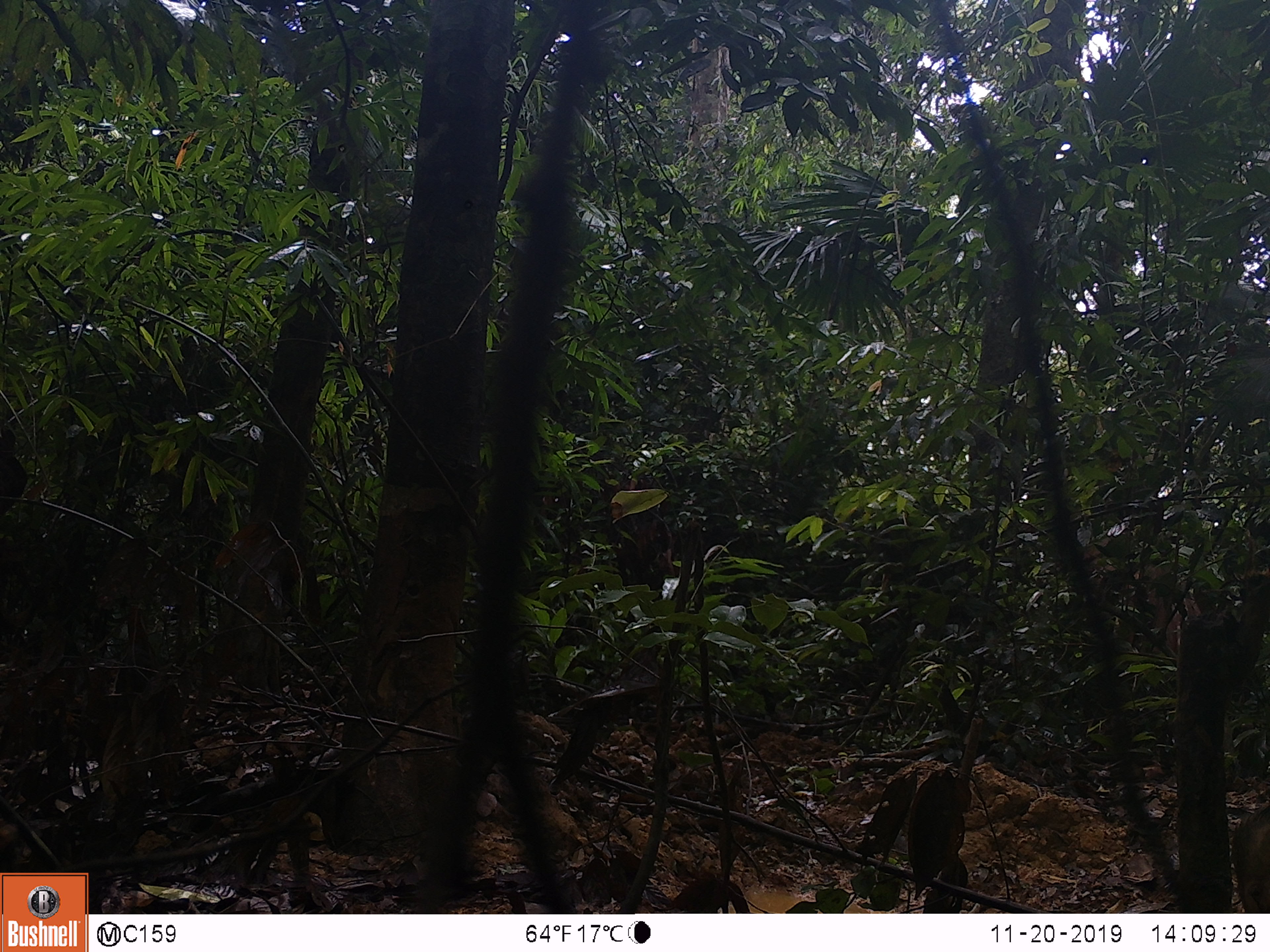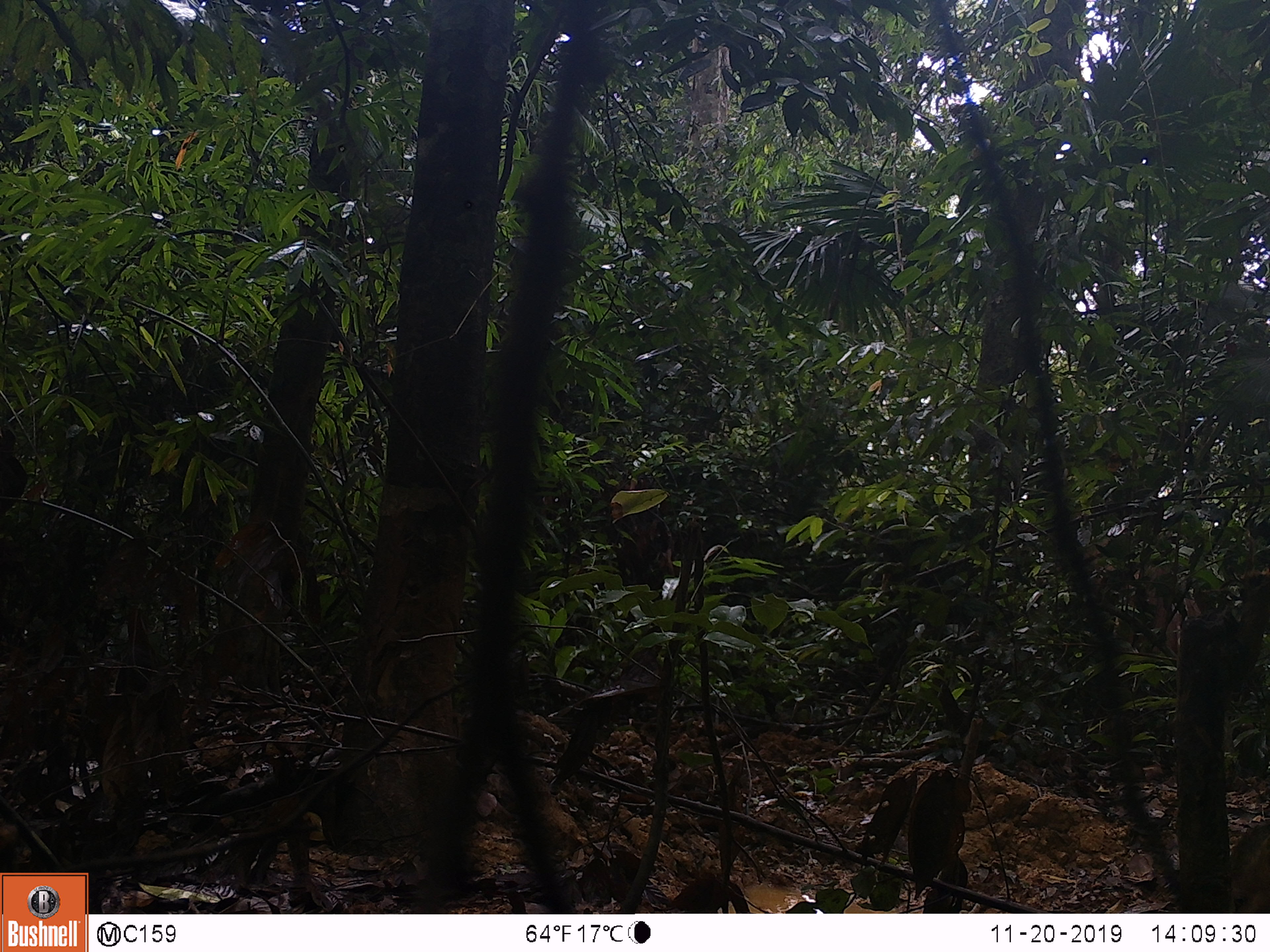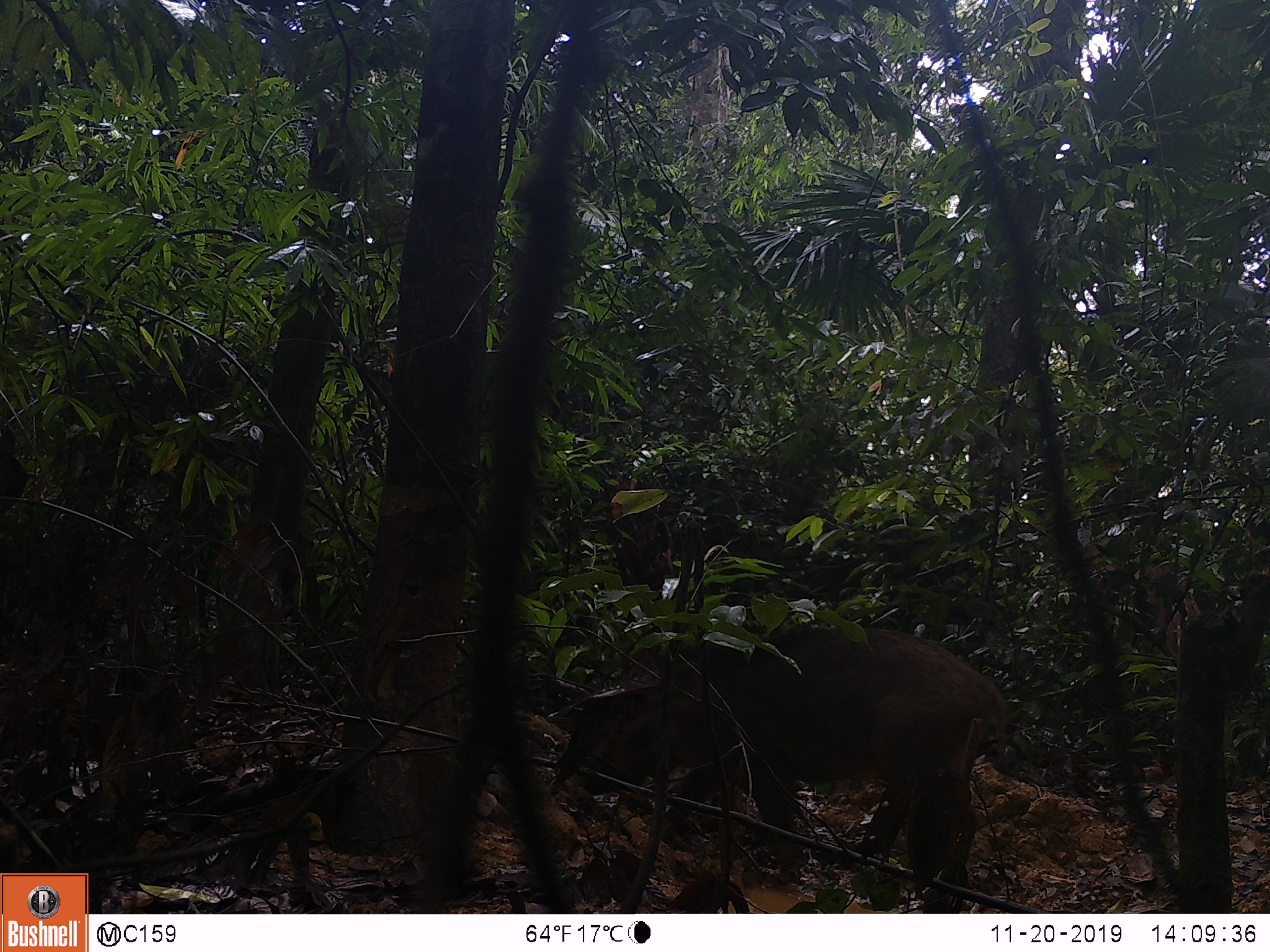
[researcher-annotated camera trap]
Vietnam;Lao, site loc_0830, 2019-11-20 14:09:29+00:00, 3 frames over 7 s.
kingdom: Animalia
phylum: Chordata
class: Mammalia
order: Artiodactyla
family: Suidae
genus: Sus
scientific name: Sus scrofa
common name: eurasian wild pig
Eurasian wild pig (Sus scrofa). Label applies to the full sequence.